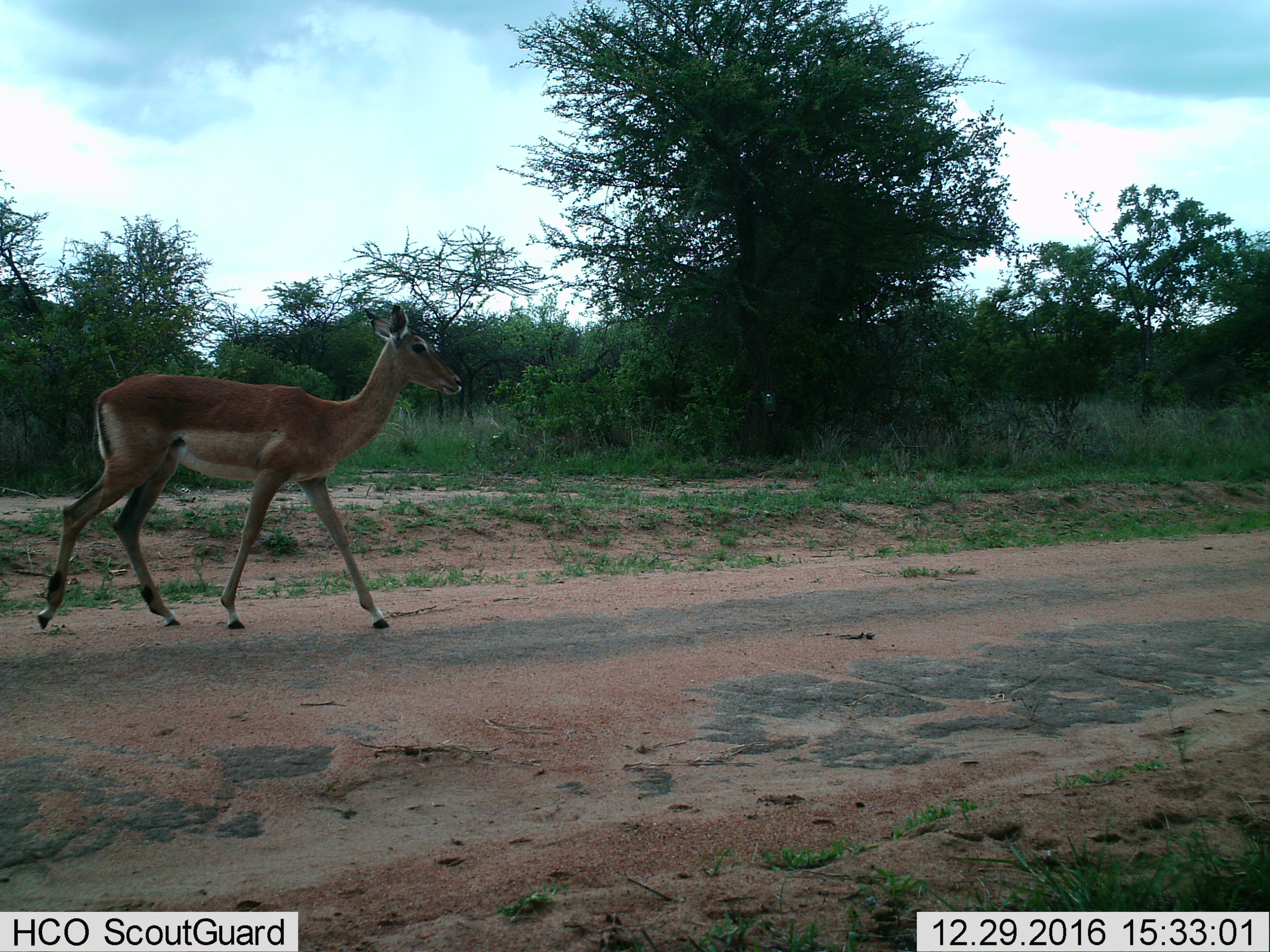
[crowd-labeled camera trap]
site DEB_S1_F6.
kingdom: Animalia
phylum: Chordata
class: Mammalia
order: Artiodactyla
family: Bovidae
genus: Aepyceros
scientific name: Aepyceros melampus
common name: impala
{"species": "impala (Aepyceros melampus)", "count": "1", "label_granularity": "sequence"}